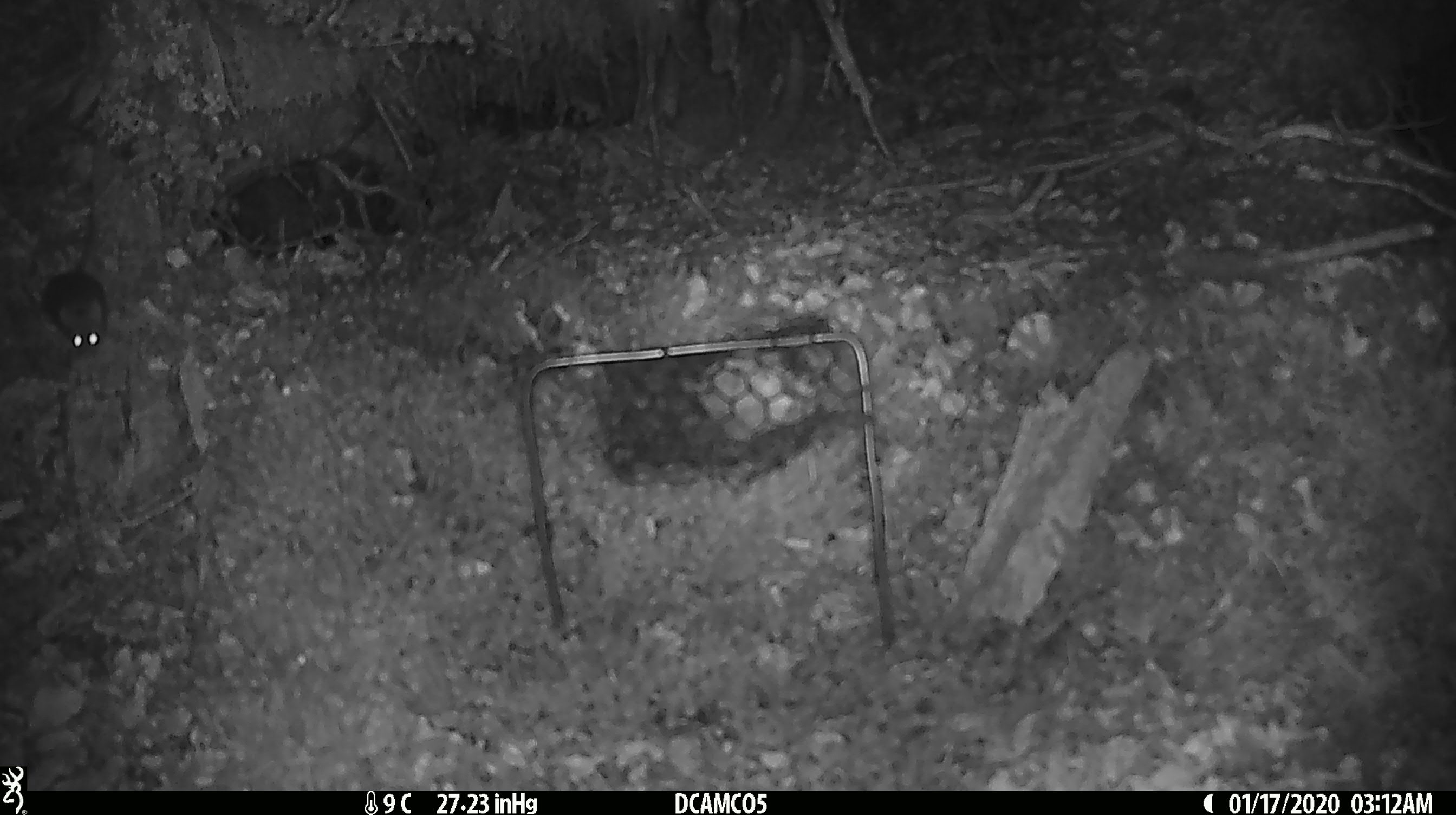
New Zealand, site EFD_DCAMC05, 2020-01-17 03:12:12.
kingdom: Animalia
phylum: Chordata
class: Mammalia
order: Rodentia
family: Muridae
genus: Mus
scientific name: Mus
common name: mouse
Mouse (Mus).